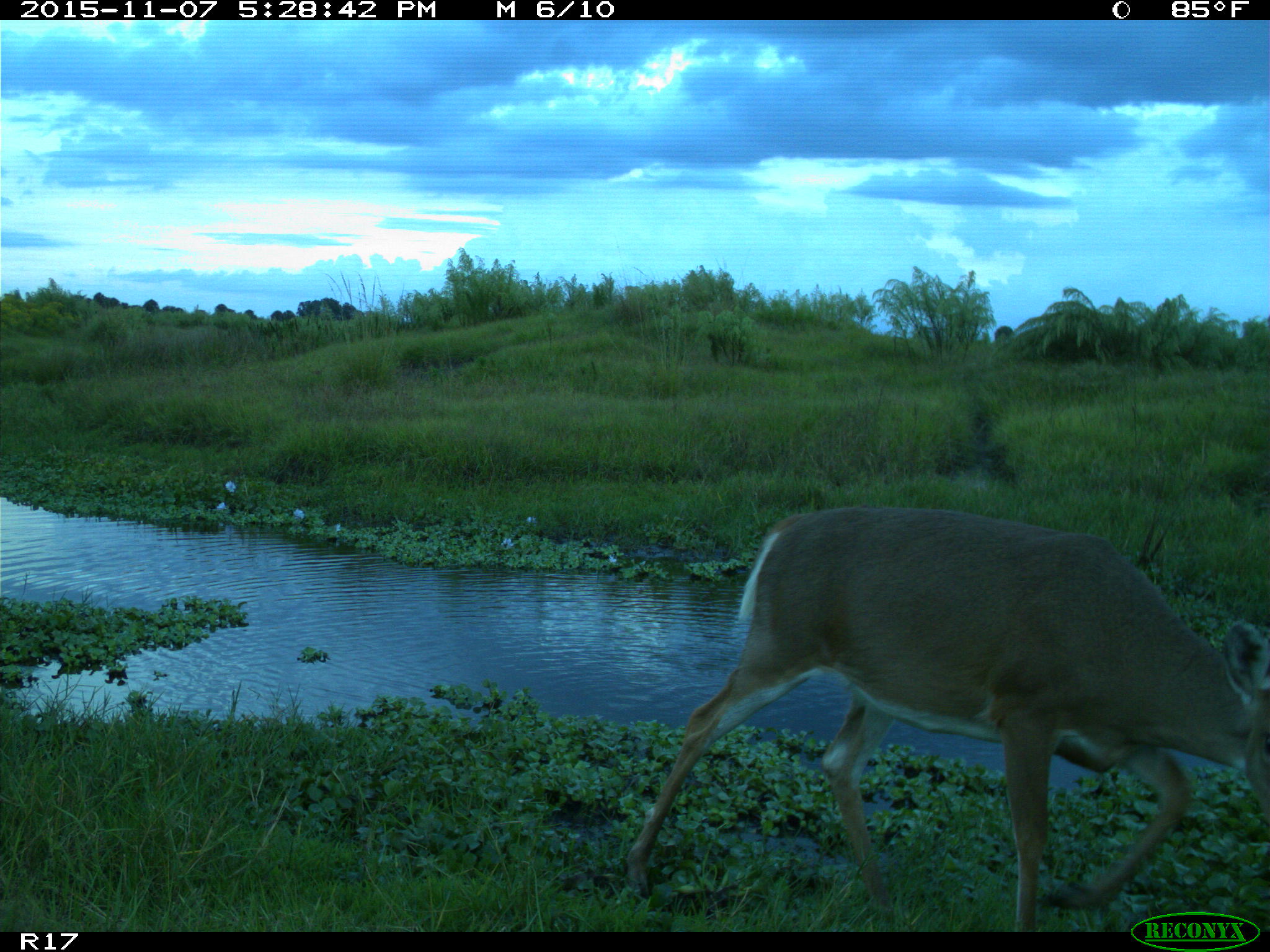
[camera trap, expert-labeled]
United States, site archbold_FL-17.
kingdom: Animalia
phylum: Chordata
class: Mammalia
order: Artiodactyla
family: Cervidae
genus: Odocoileus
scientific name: Odocoileus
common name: deer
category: unidentified deer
Unidentified deer (deer) (Odocoileus).